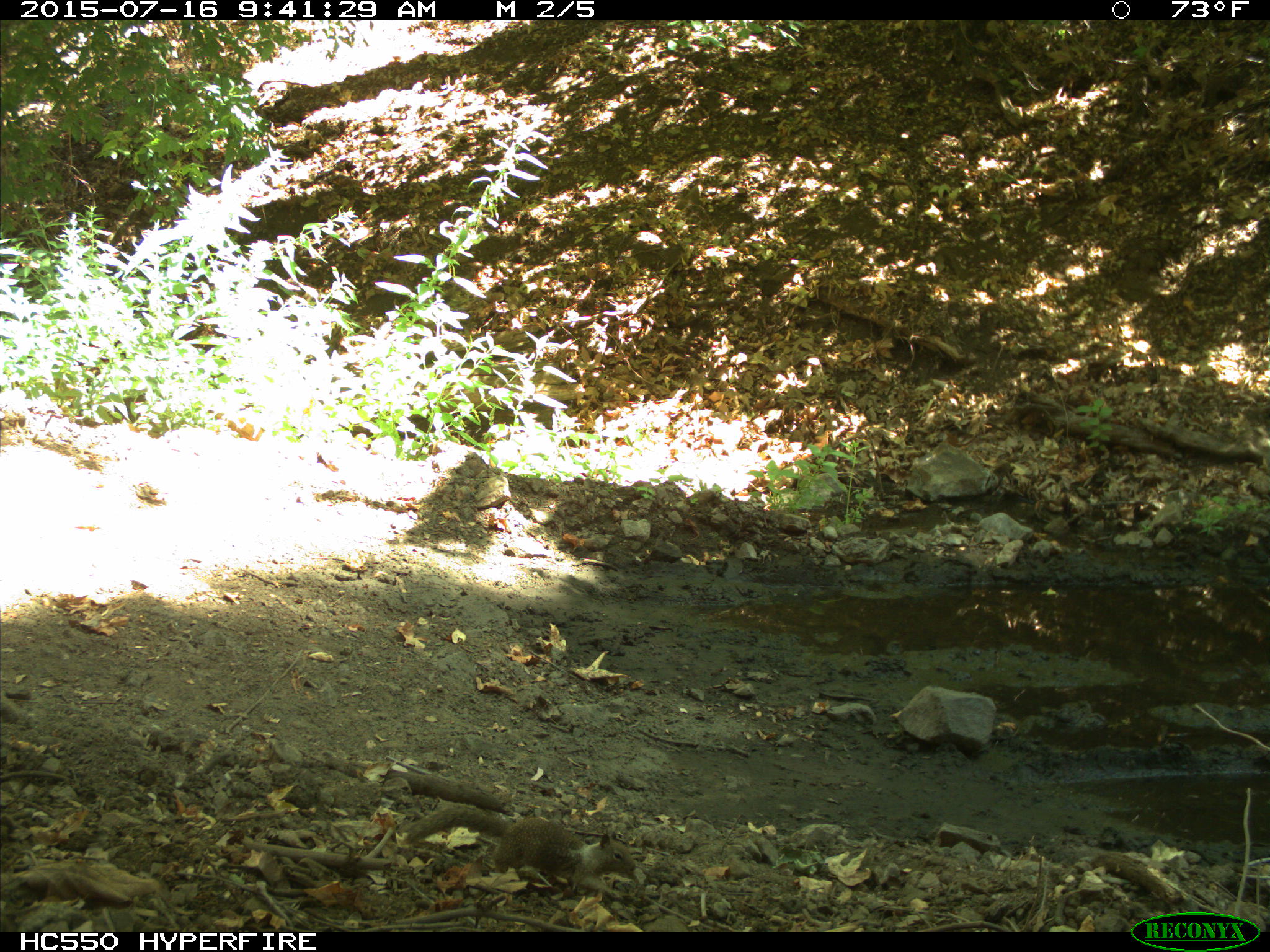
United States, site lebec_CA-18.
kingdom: Animalia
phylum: Chordata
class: Mammalia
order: Rodentia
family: Sciuridae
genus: Otospermophilus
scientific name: Otospermophilus beecheyi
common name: california ground squirrel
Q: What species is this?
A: Otospermophilus beecheyi (california ground squirrel).